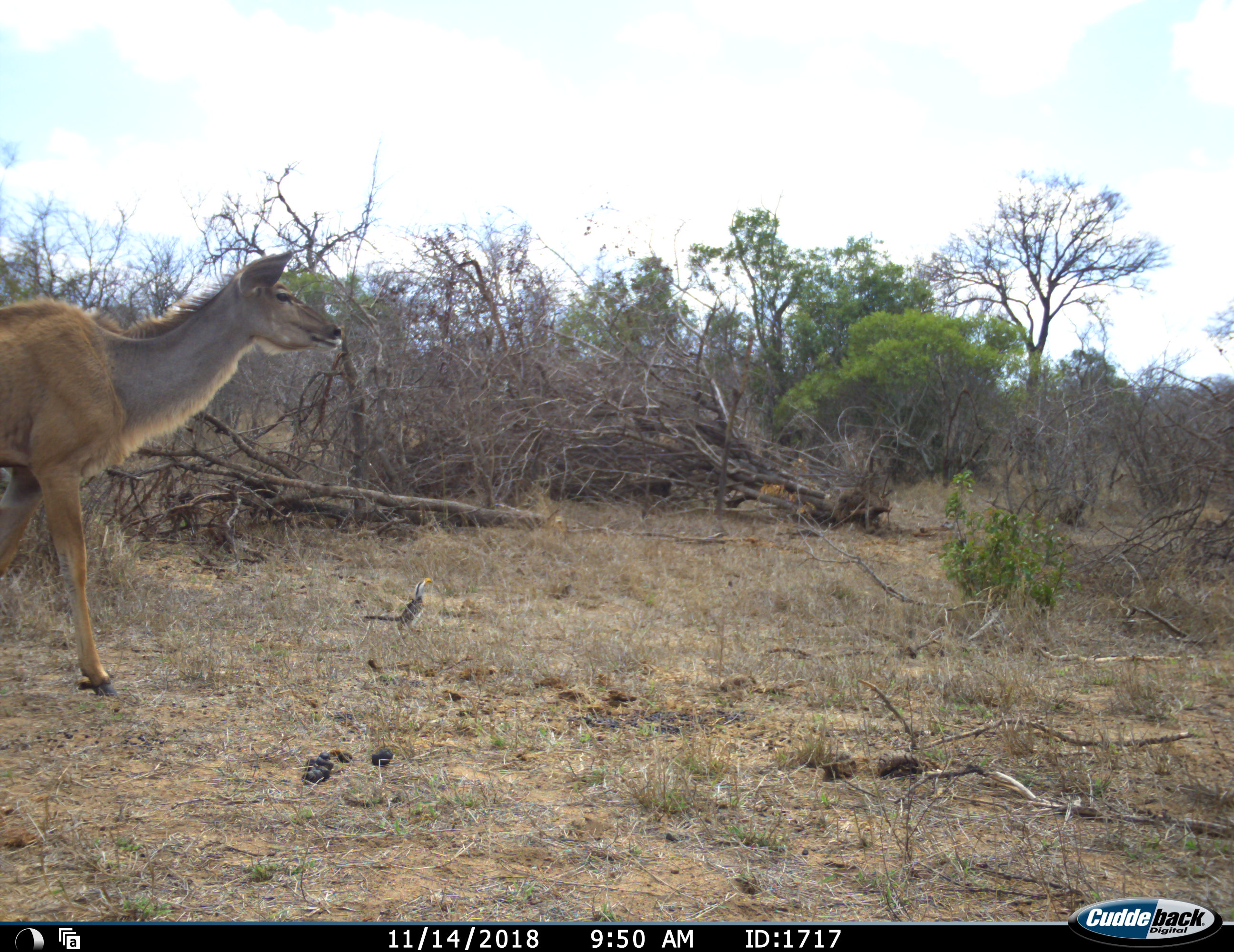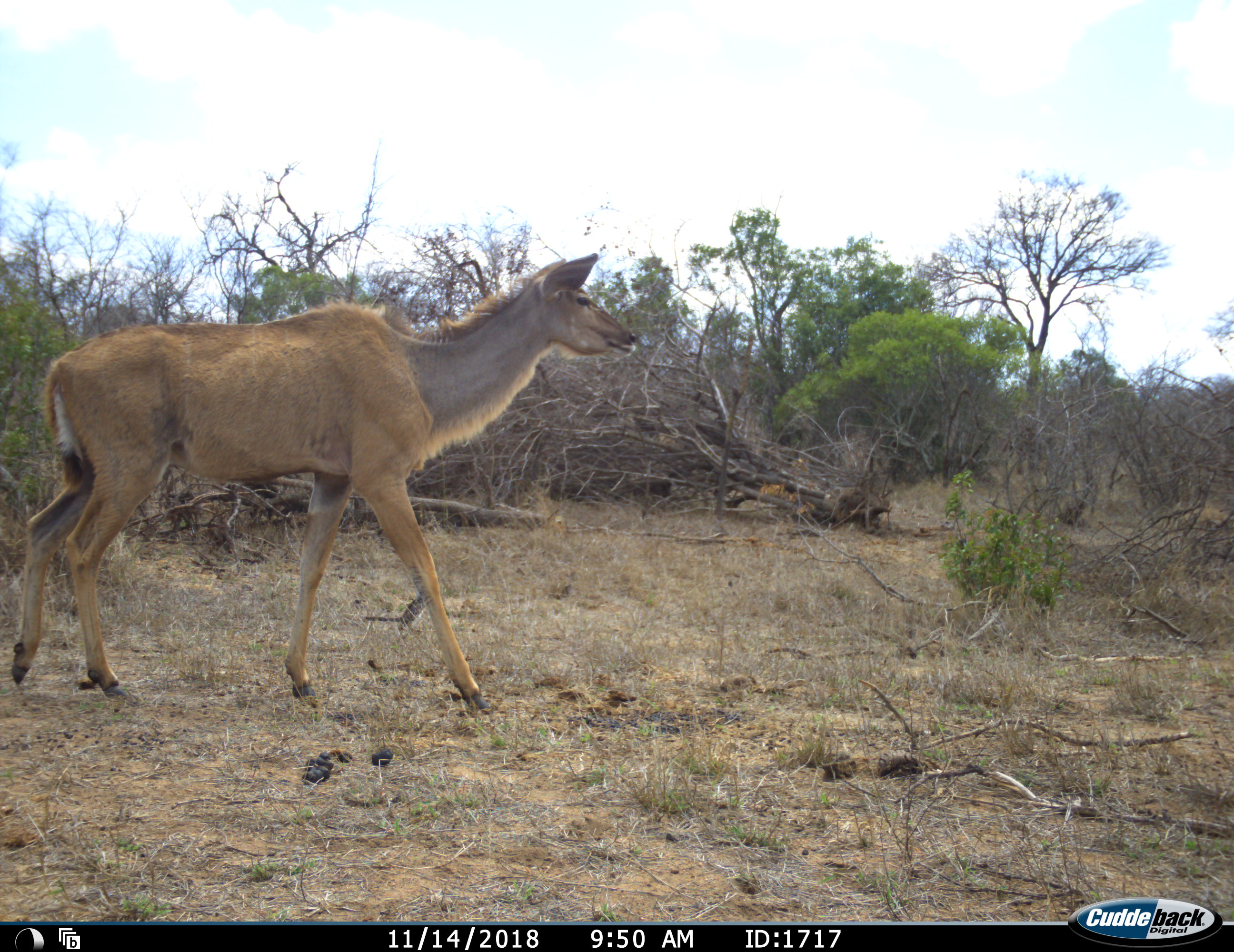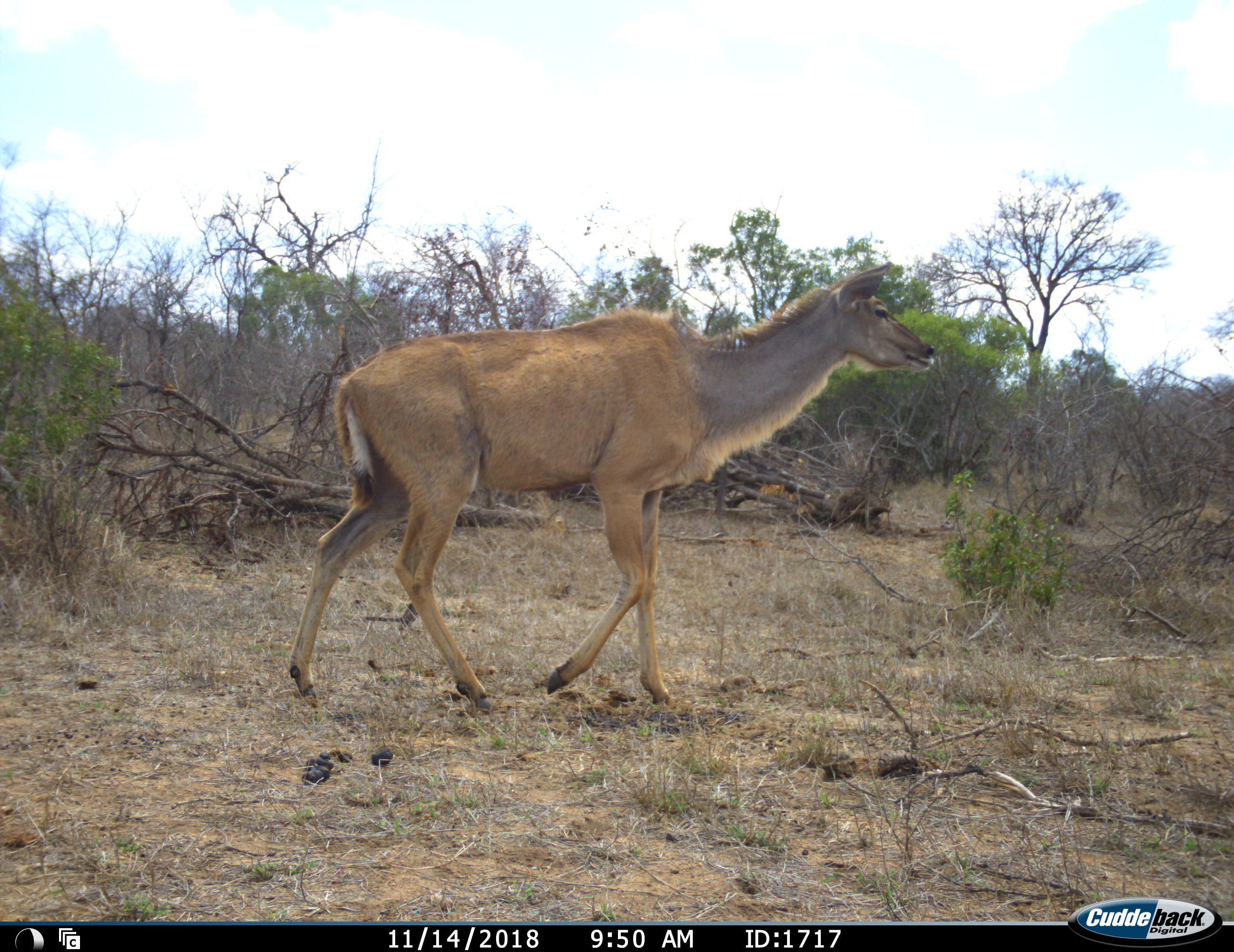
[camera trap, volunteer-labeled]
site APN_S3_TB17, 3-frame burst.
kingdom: Animalia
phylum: Chordata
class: Mammalia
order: Artiodactyla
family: Bovidae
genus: Tragelaphus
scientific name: Tragelaphus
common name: kudu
Kudu (Tragelaphus), count 1. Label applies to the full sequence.